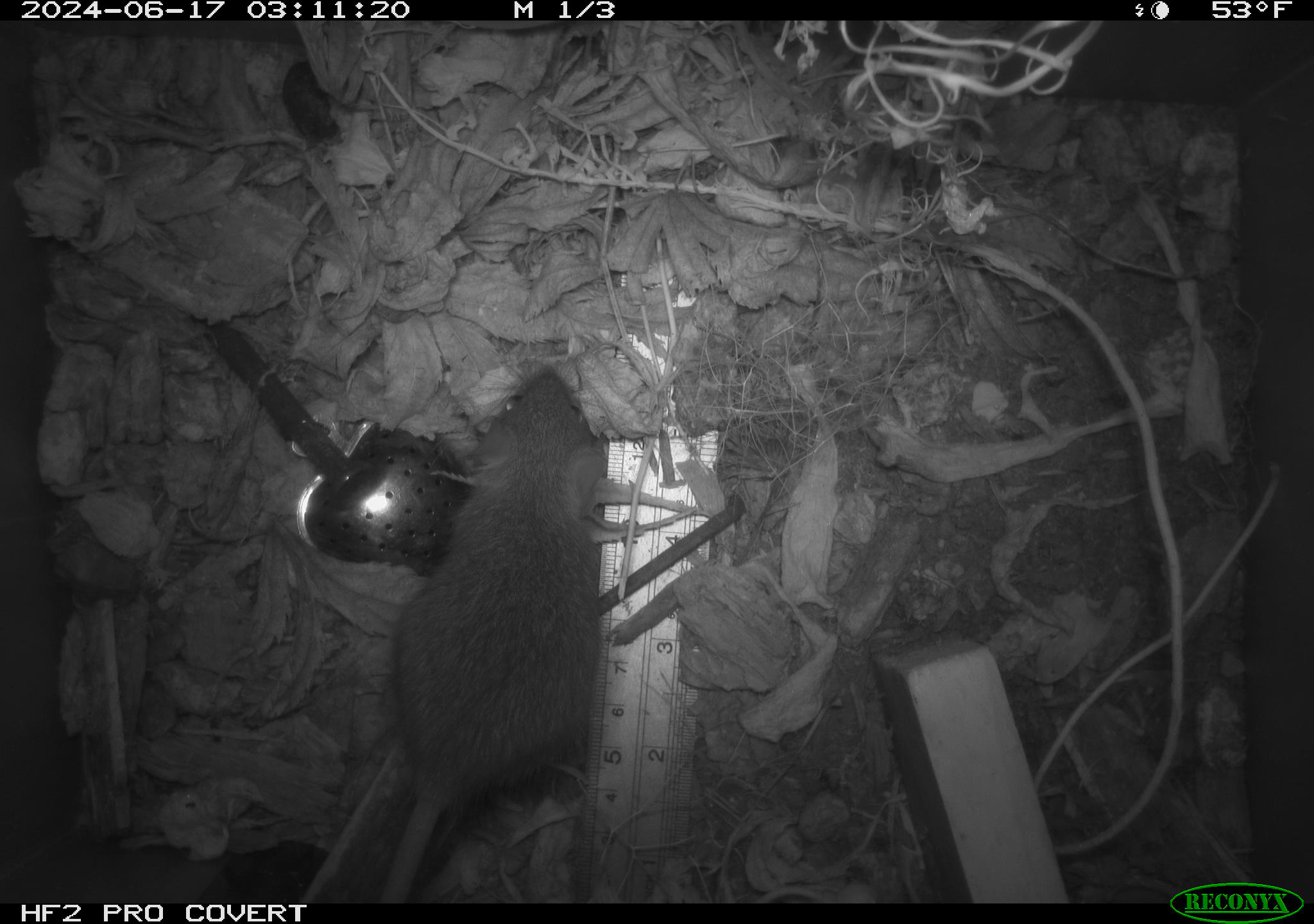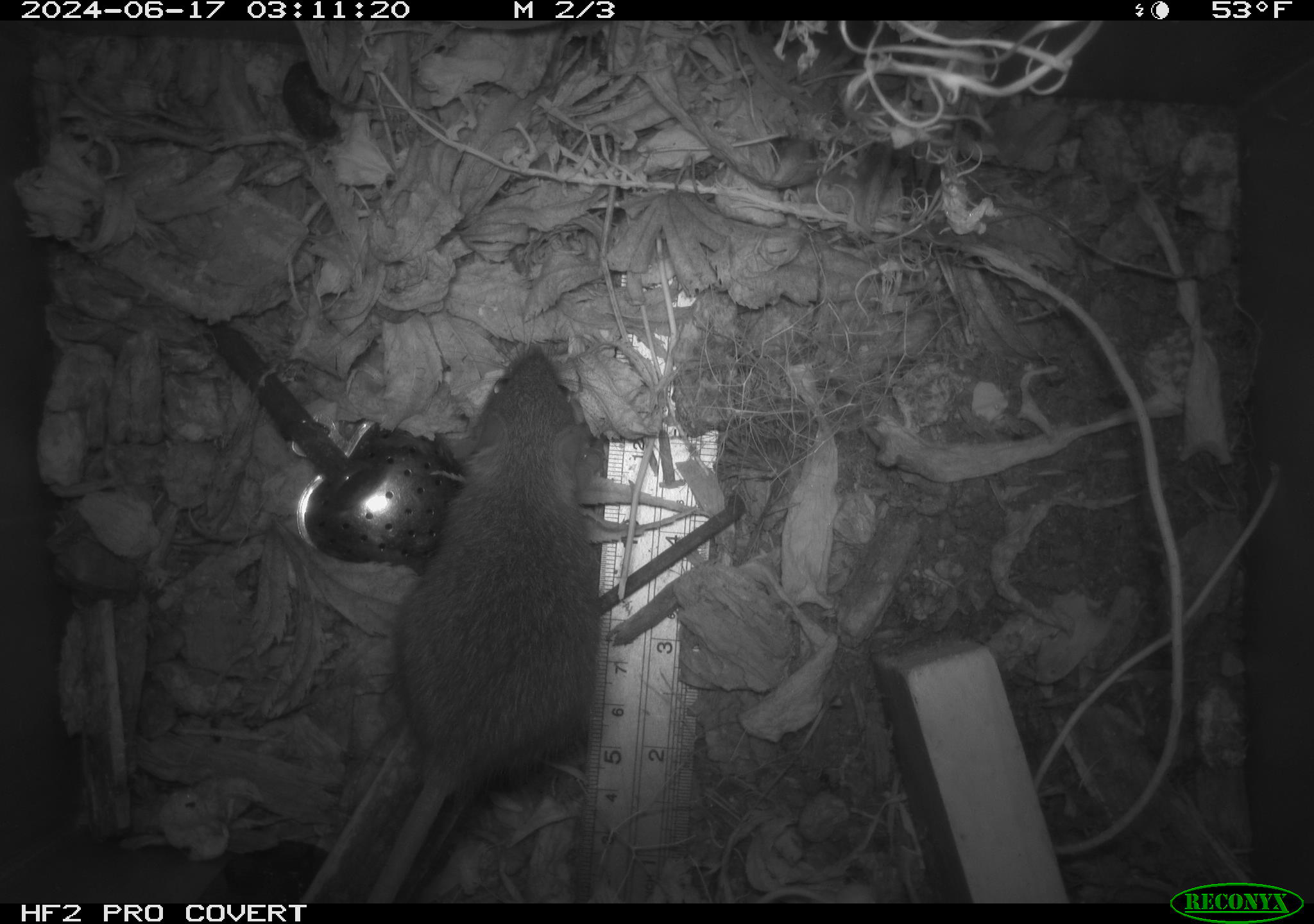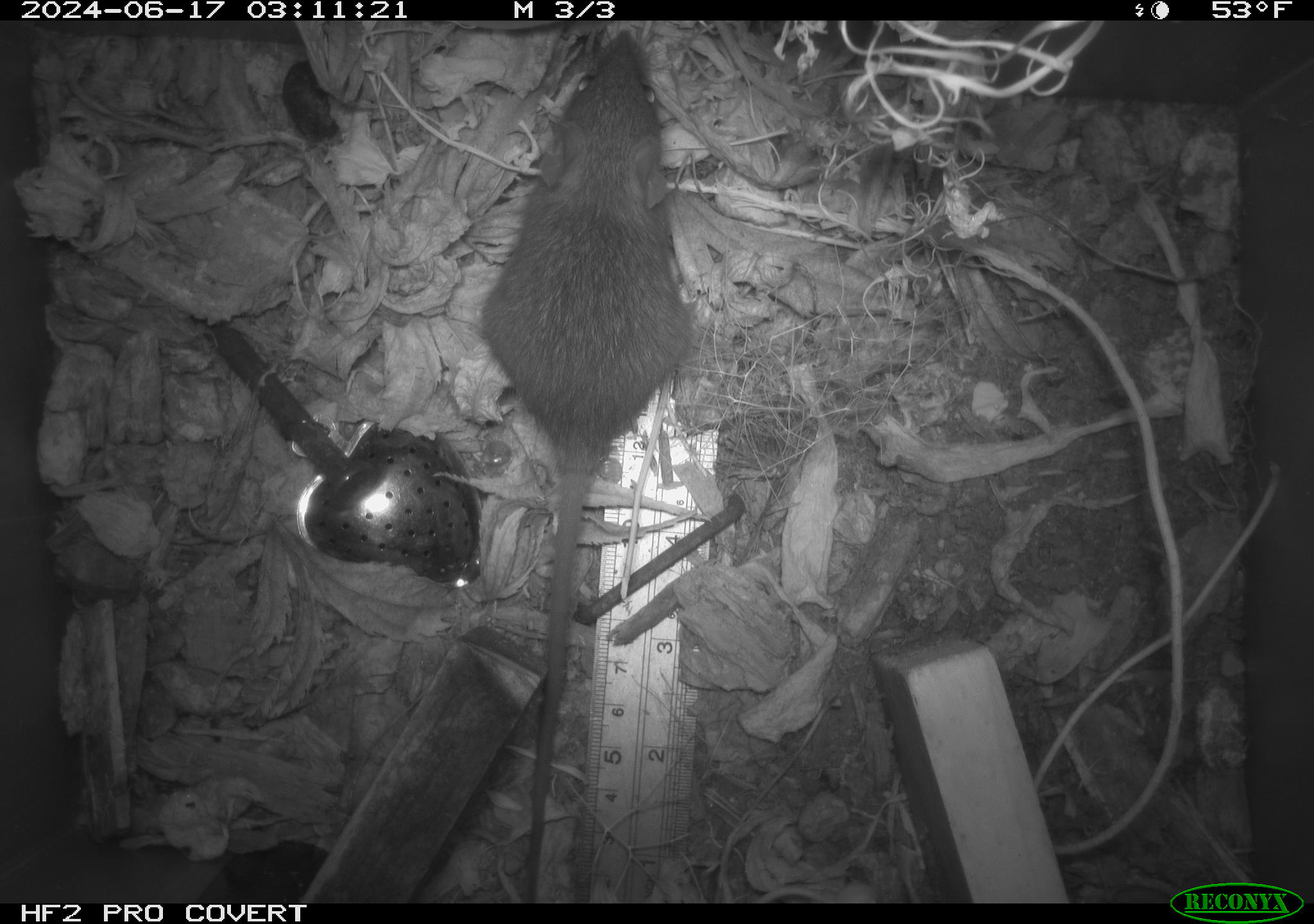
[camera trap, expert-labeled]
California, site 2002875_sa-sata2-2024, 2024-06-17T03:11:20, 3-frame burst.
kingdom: Animalia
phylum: Chordata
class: Mammalia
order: Rodentia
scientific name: Rodentia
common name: rodent